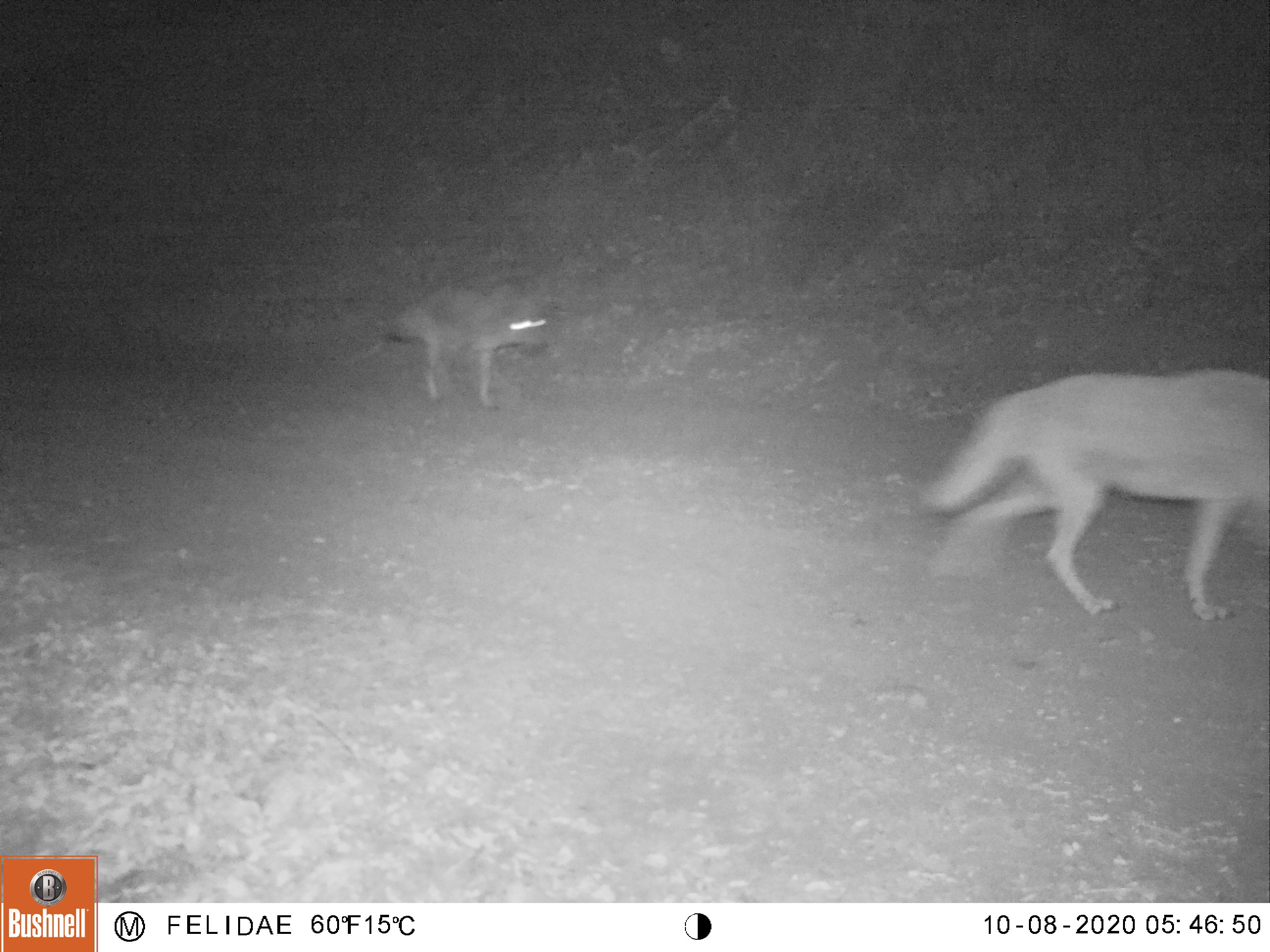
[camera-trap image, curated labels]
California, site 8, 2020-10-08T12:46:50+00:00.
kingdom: Animalia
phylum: Chordata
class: Mammalia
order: Carnivora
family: Canidae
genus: Canis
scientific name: Canis latrans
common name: coyote